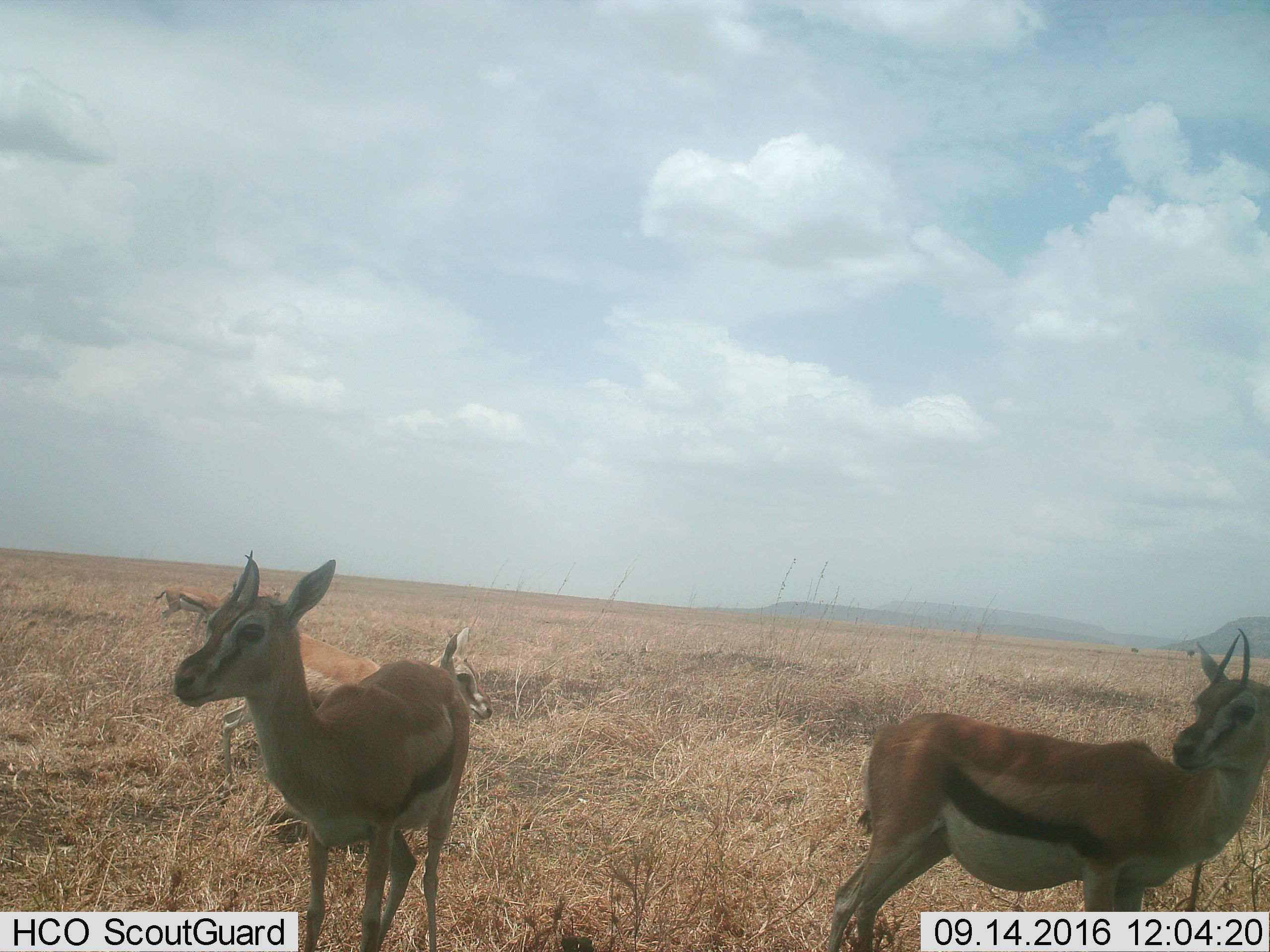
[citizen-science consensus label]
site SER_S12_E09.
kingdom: Animalia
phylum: Chordata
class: Mammalia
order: Artiodactyla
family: Bovidae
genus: Eudorcas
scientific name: Eudorcas thomsonii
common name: thomson's gazelle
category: gazellethomsons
Gazellethomsons (thomson's gazelle) (Eudorcas thomsonii), count 4. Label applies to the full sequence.